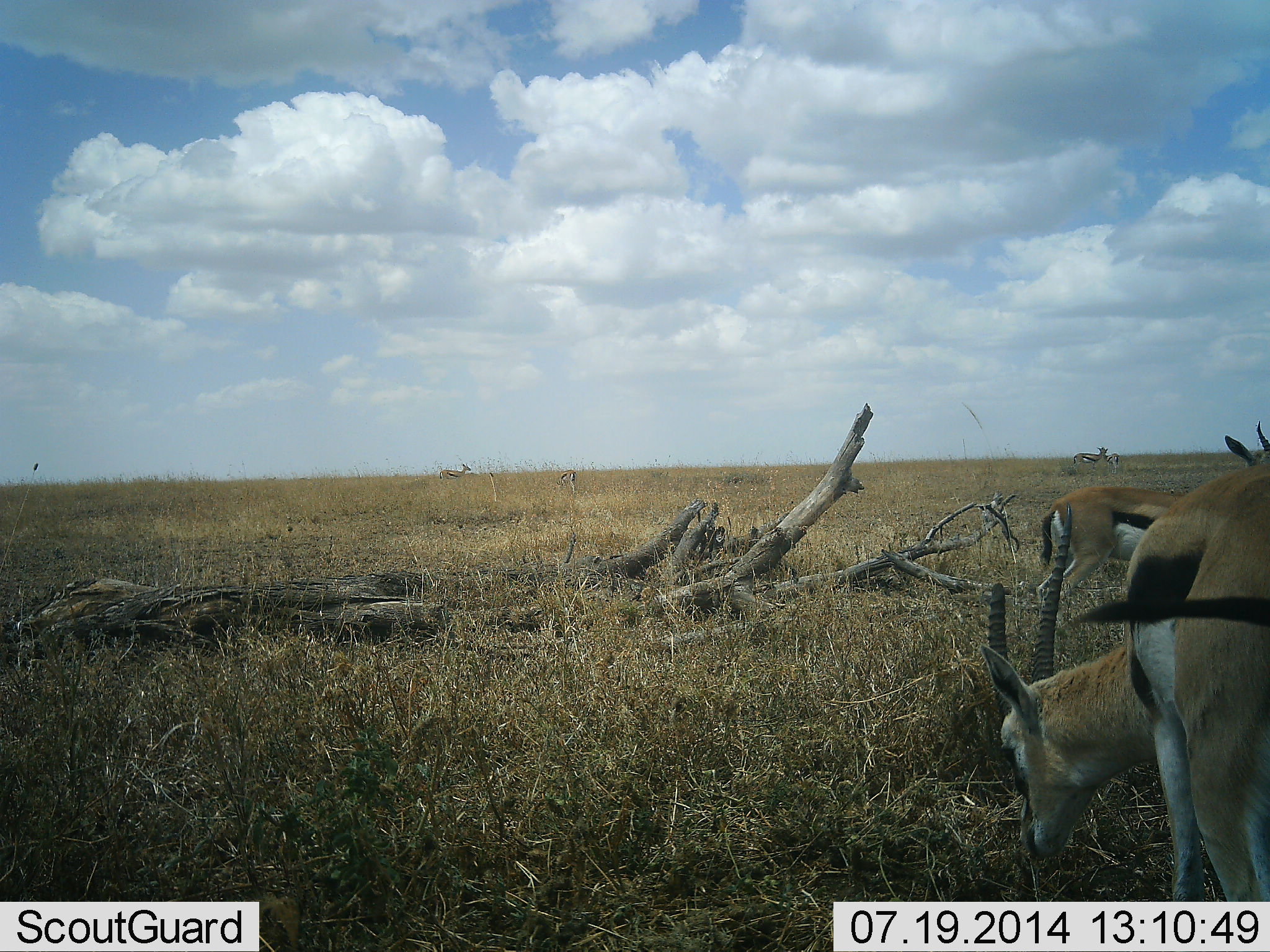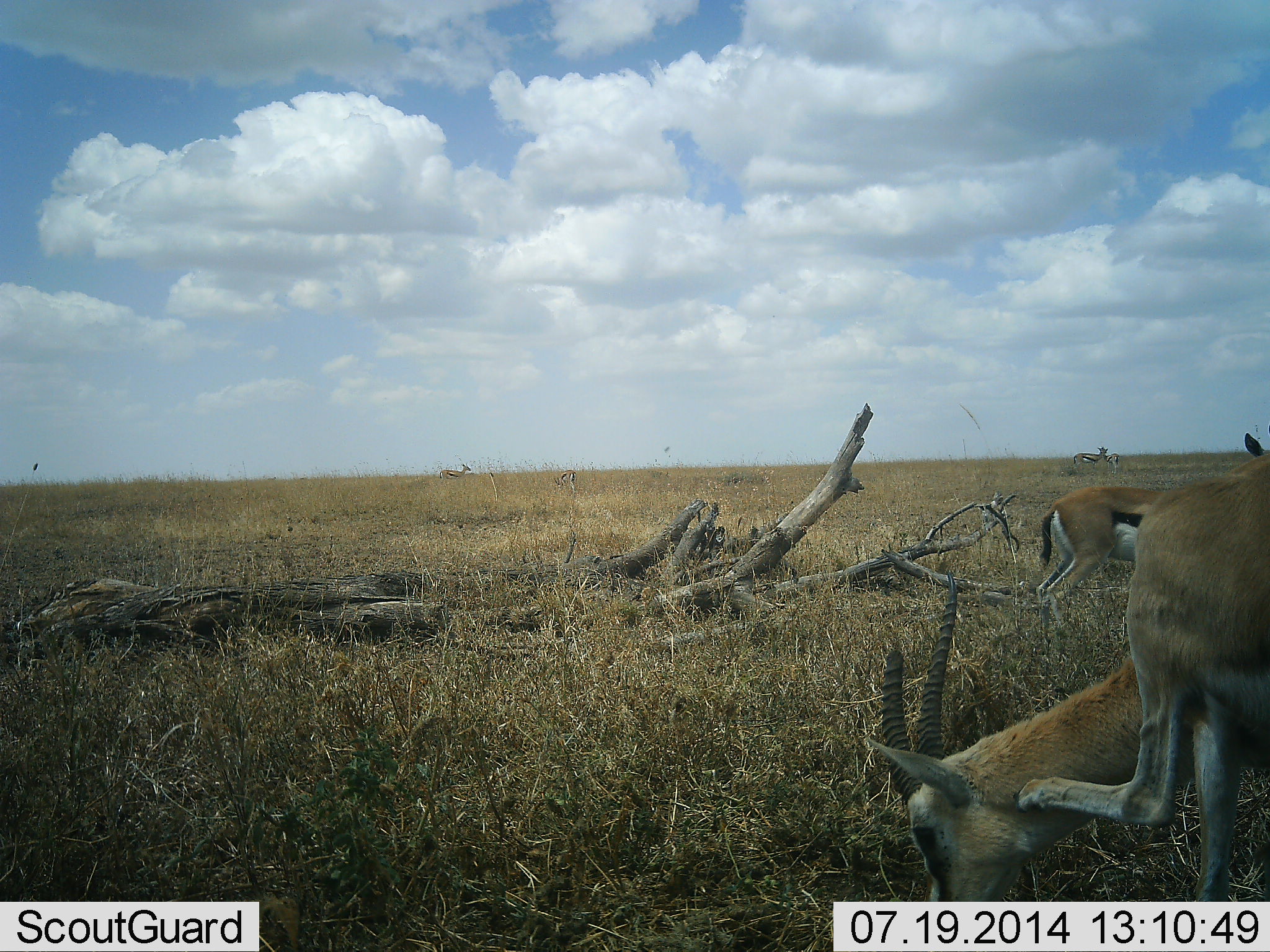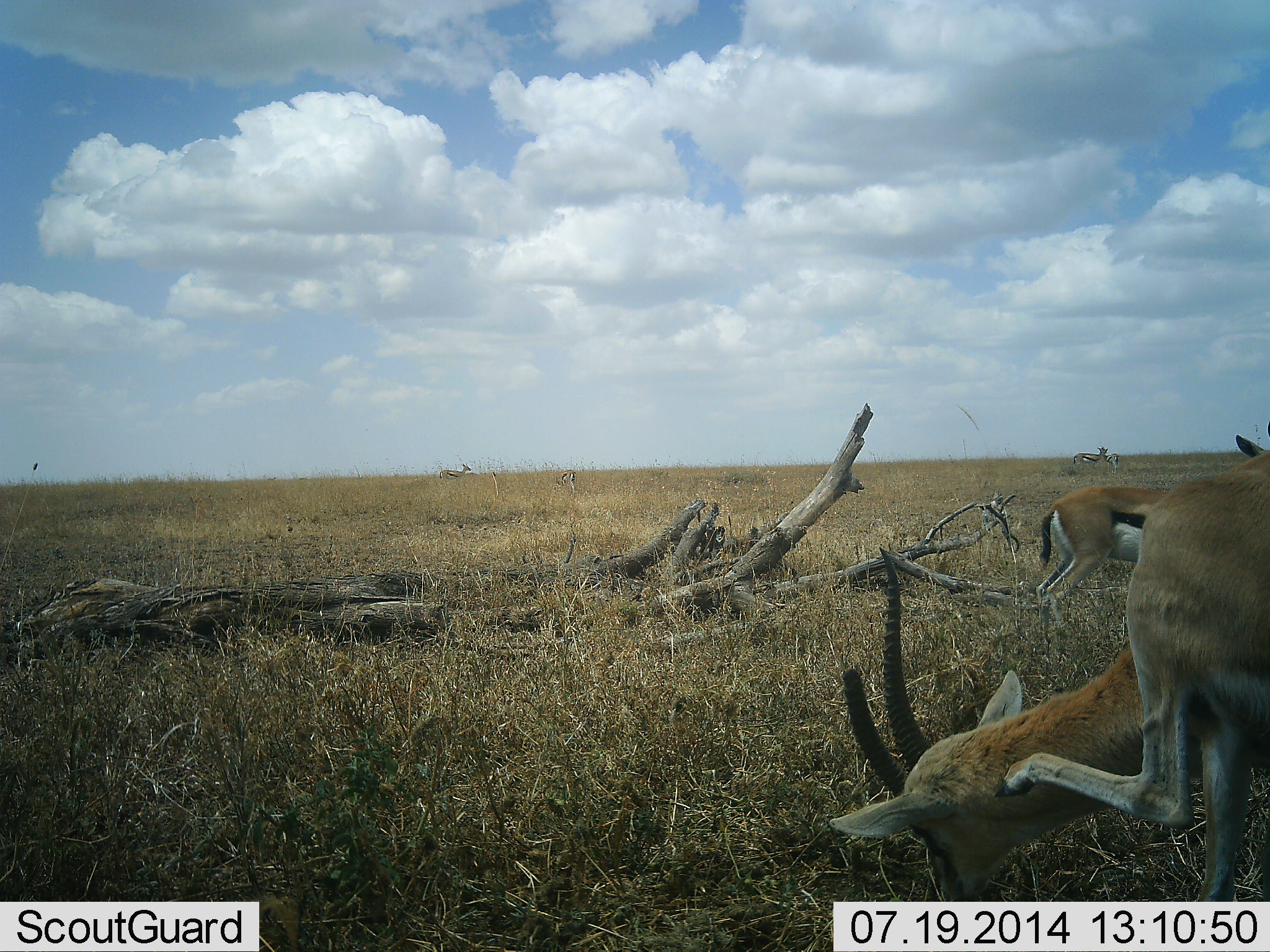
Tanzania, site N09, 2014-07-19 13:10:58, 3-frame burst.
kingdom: Animalia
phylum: Chordata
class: Mammalia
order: Artiodactyla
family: Bovidae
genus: Eudorcas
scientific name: Eudorcas thomsonii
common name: thomson's gazelle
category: gazellethomsons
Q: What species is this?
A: Gazellethomsons (thomson's gazelle) (Eudorcas thomsonii).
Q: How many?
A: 5.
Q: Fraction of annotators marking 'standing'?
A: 40%.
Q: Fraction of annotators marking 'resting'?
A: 0%.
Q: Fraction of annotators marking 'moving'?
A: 40%.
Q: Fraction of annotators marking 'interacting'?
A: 0%.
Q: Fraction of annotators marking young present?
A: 0%.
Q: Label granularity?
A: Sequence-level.